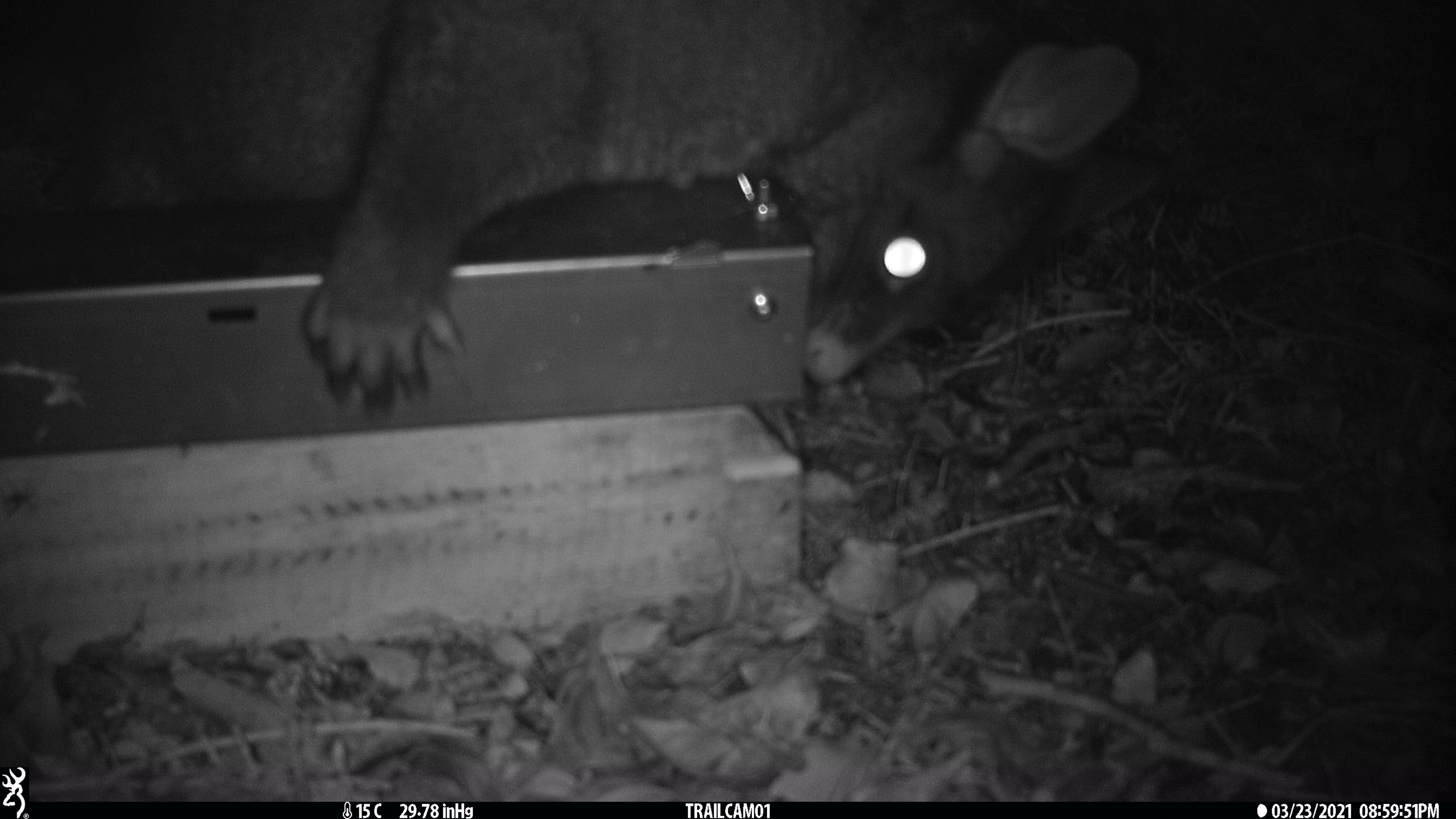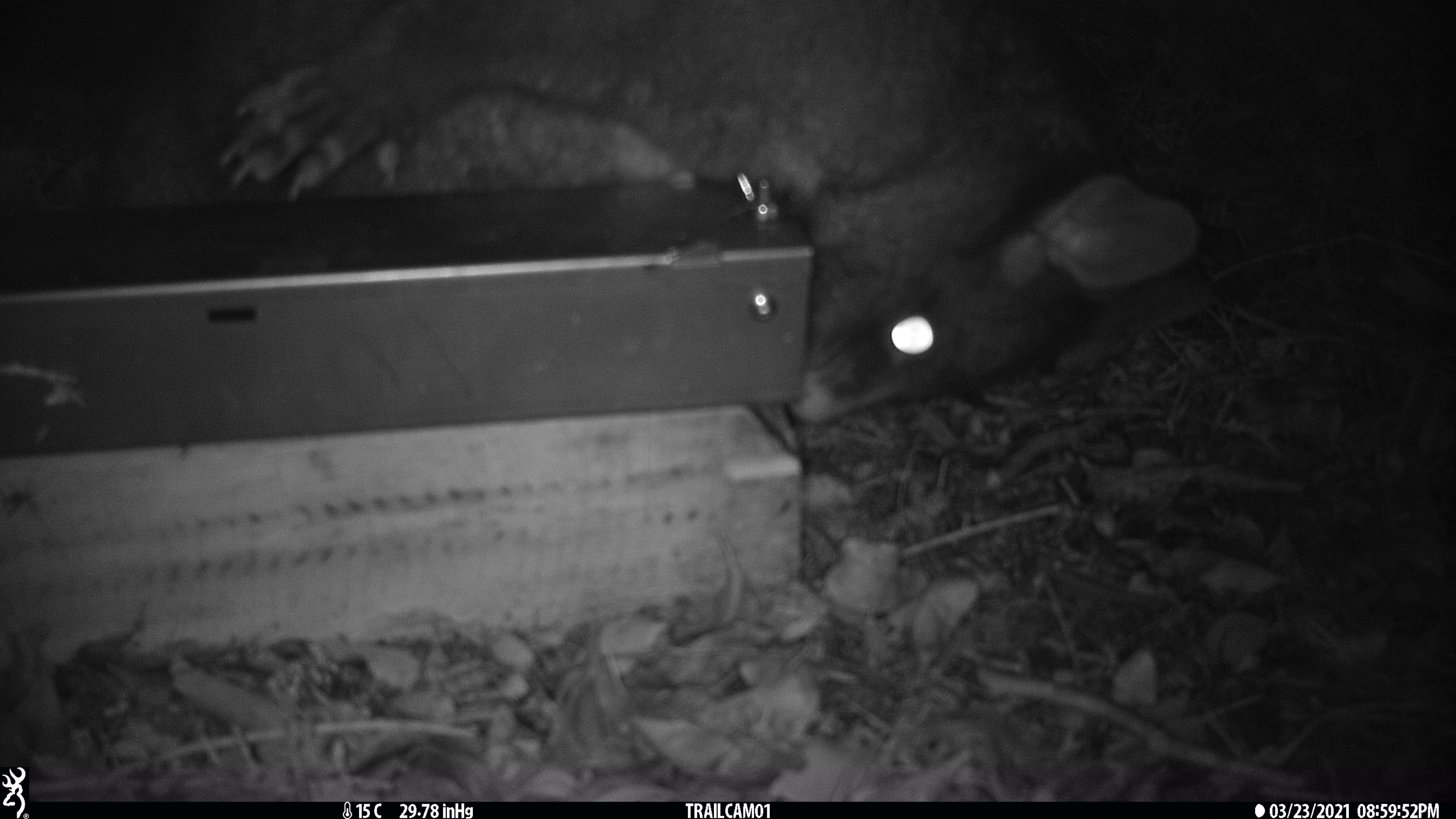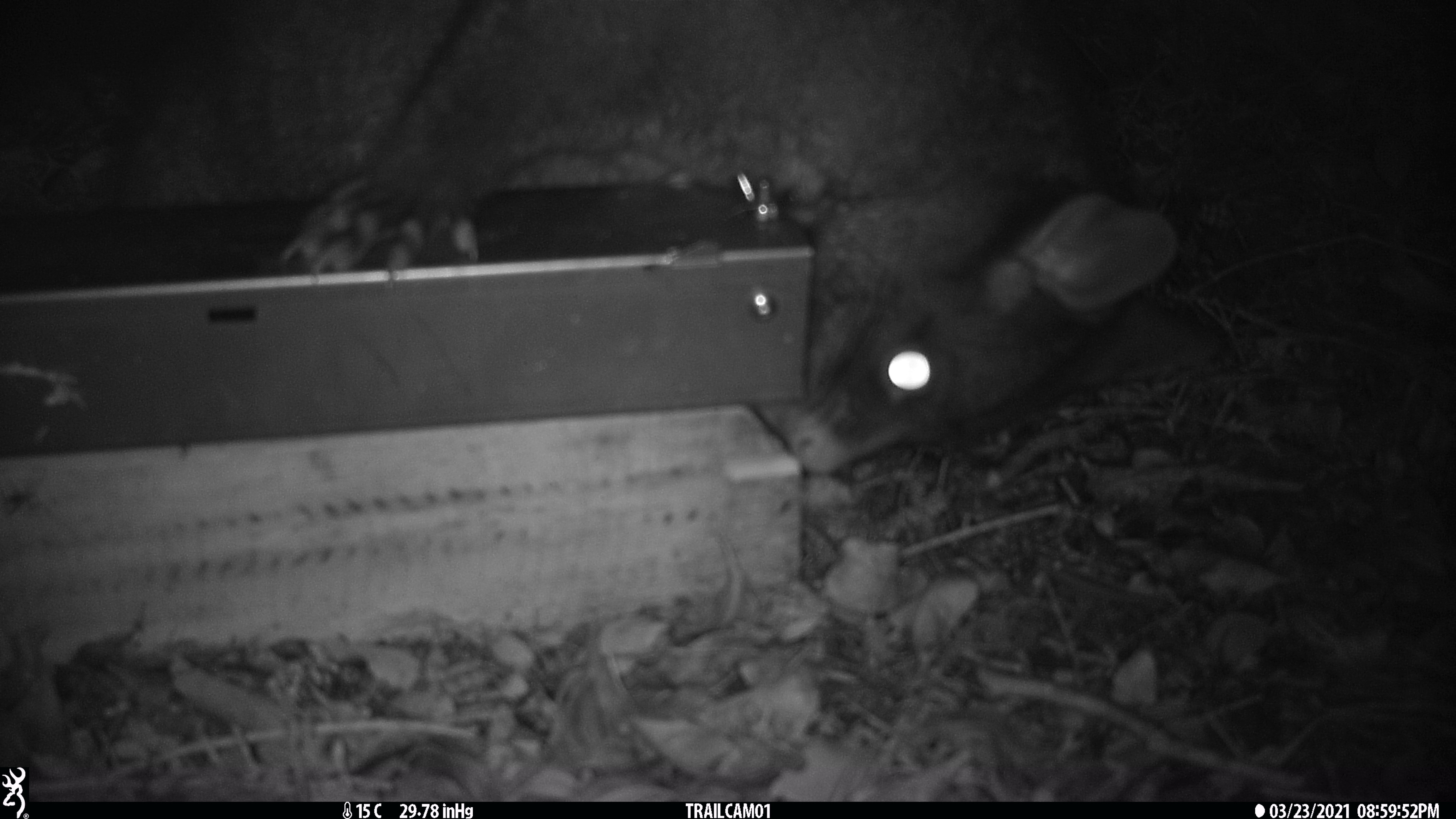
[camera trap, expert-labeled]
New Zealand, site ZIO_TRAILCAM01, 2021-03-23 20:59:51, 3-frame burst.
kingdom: Animalia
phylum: Chordata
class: Mammalia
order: Diprotodontia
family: Phalangeridae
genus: Trichosurus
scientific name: Trichosurus vulpecula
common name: common brushtail possum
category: possum